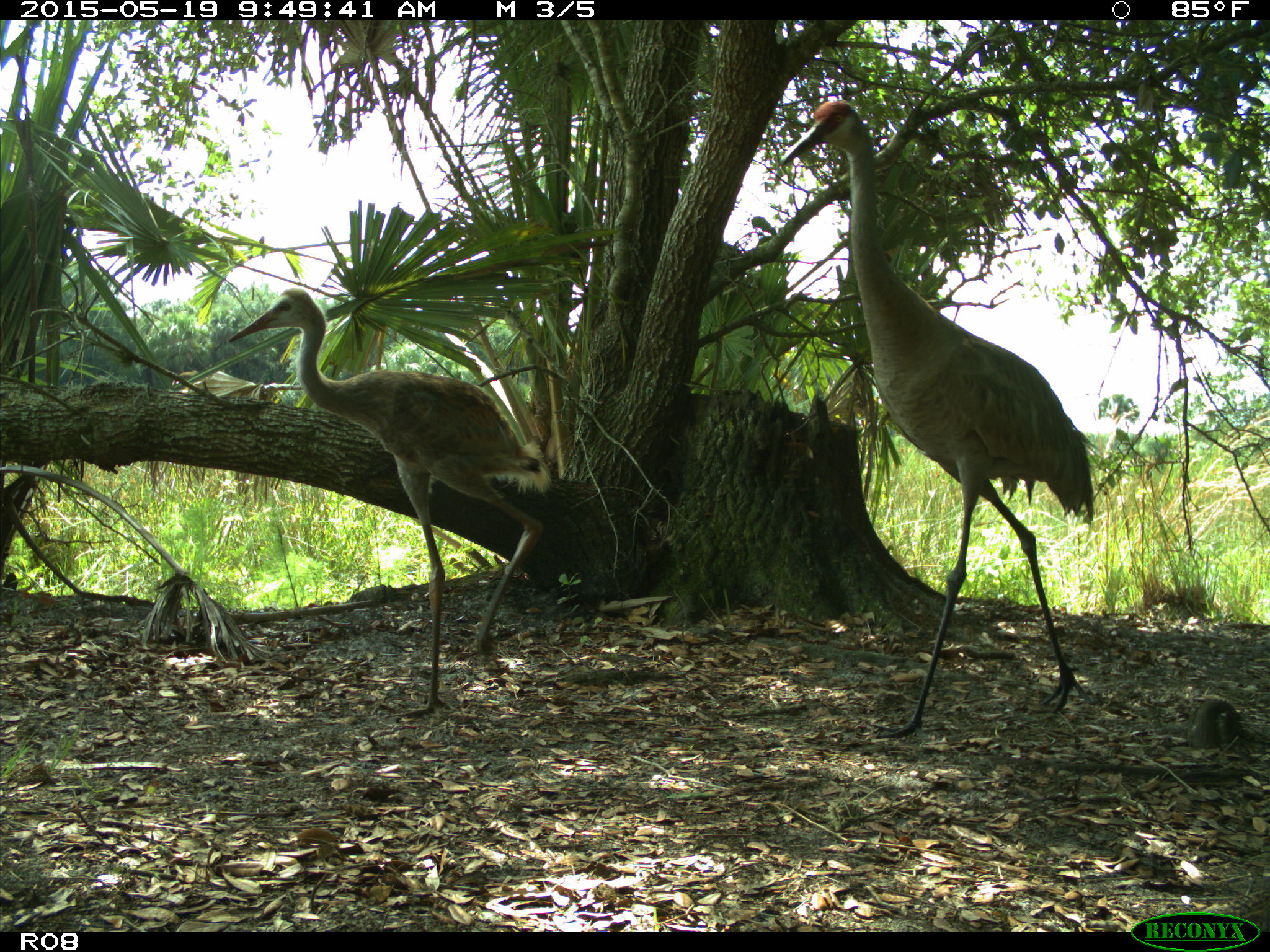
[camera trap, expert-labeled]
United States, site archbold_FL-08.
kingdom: Animalia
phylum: Chordata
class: Aves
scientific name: Aves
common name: birds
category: unidentified bird